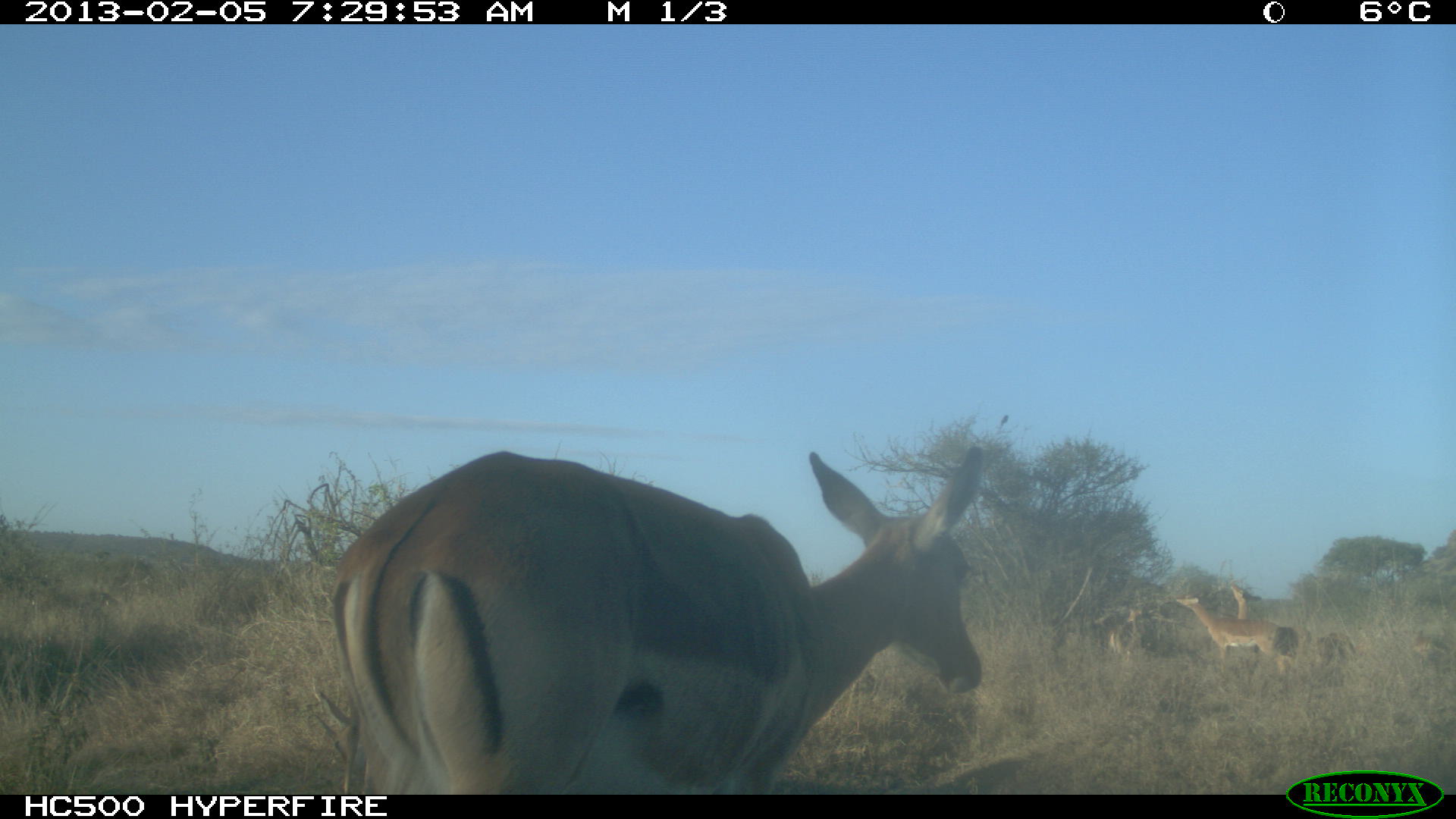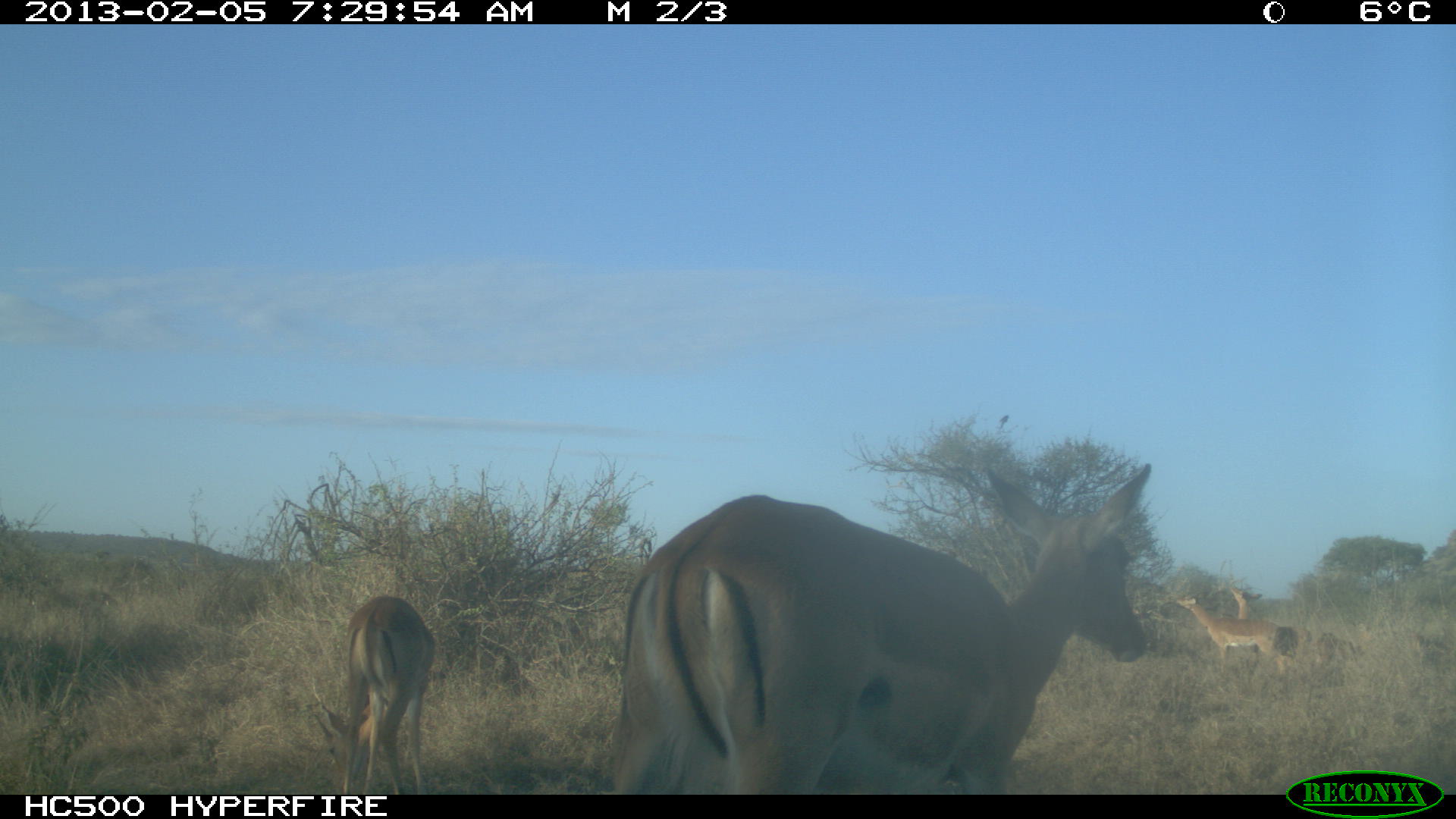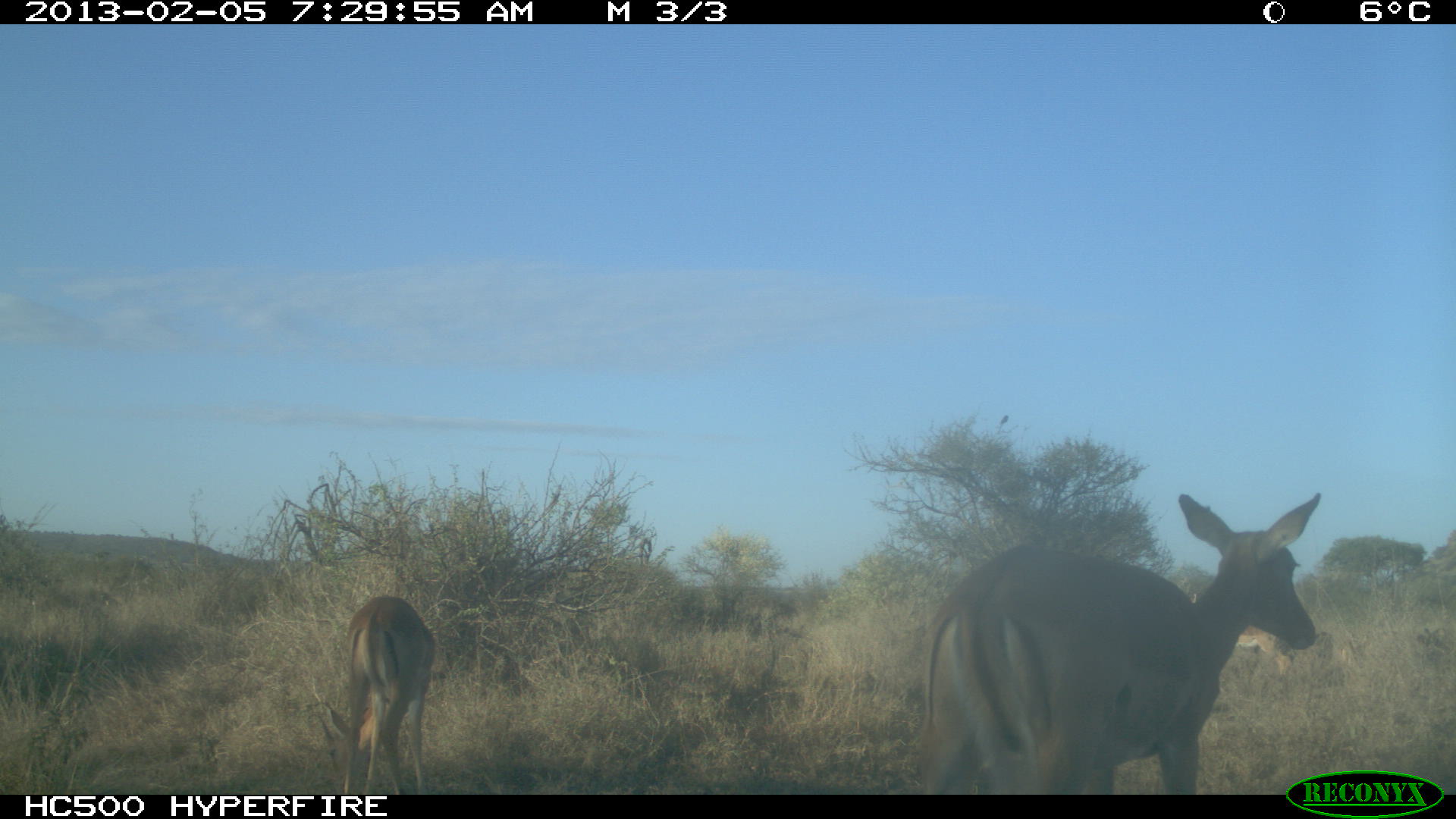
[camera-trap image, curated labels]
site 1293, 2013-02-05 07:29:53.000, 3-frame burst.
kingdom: Animalia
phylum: Chordata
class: Mammalia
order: Artiodactyla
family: Bovidae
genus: Aepyceros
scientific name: Aepyceros melampus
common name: impala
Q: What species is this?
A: Aepyceros melampus (impala).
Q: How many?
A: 7.